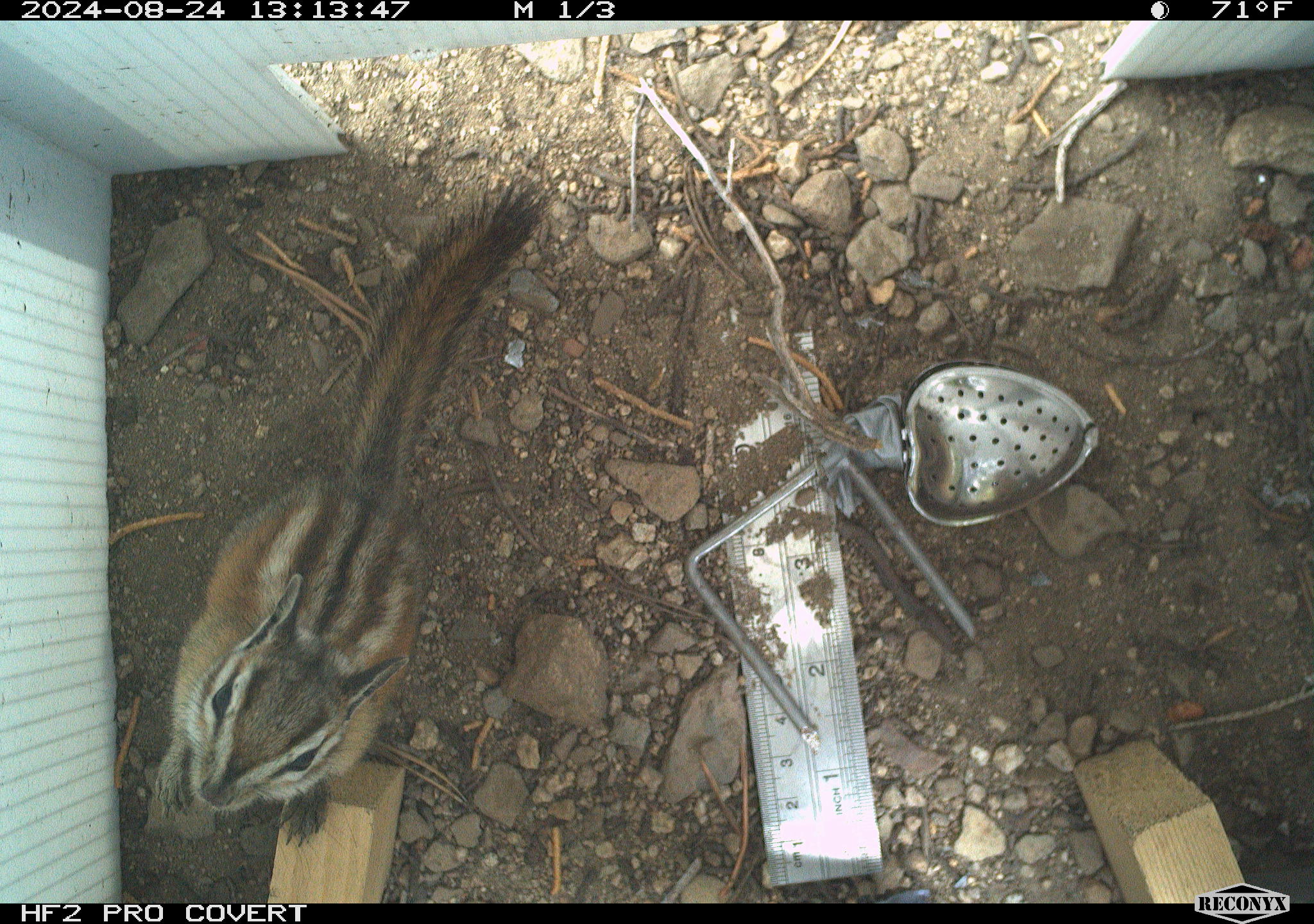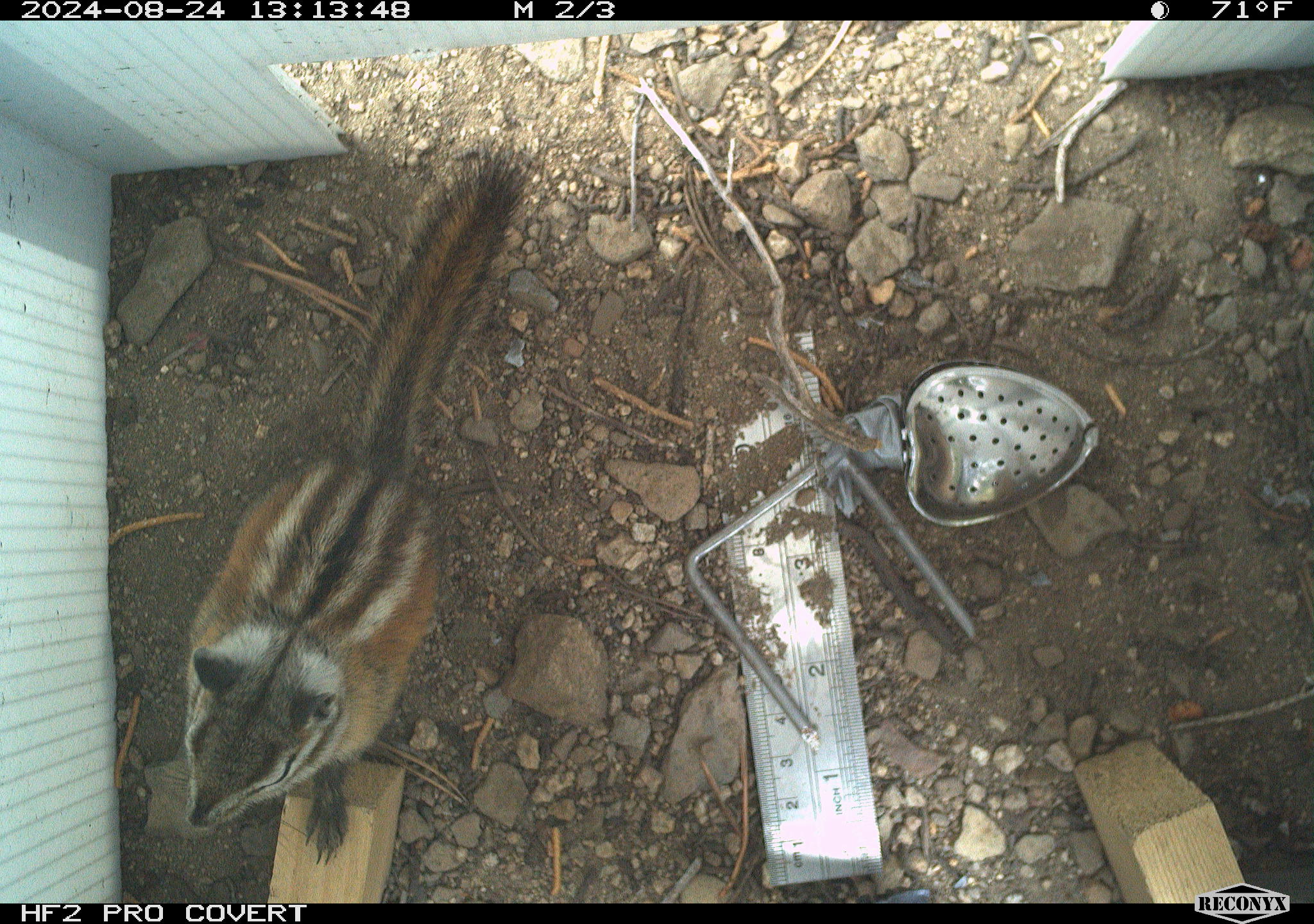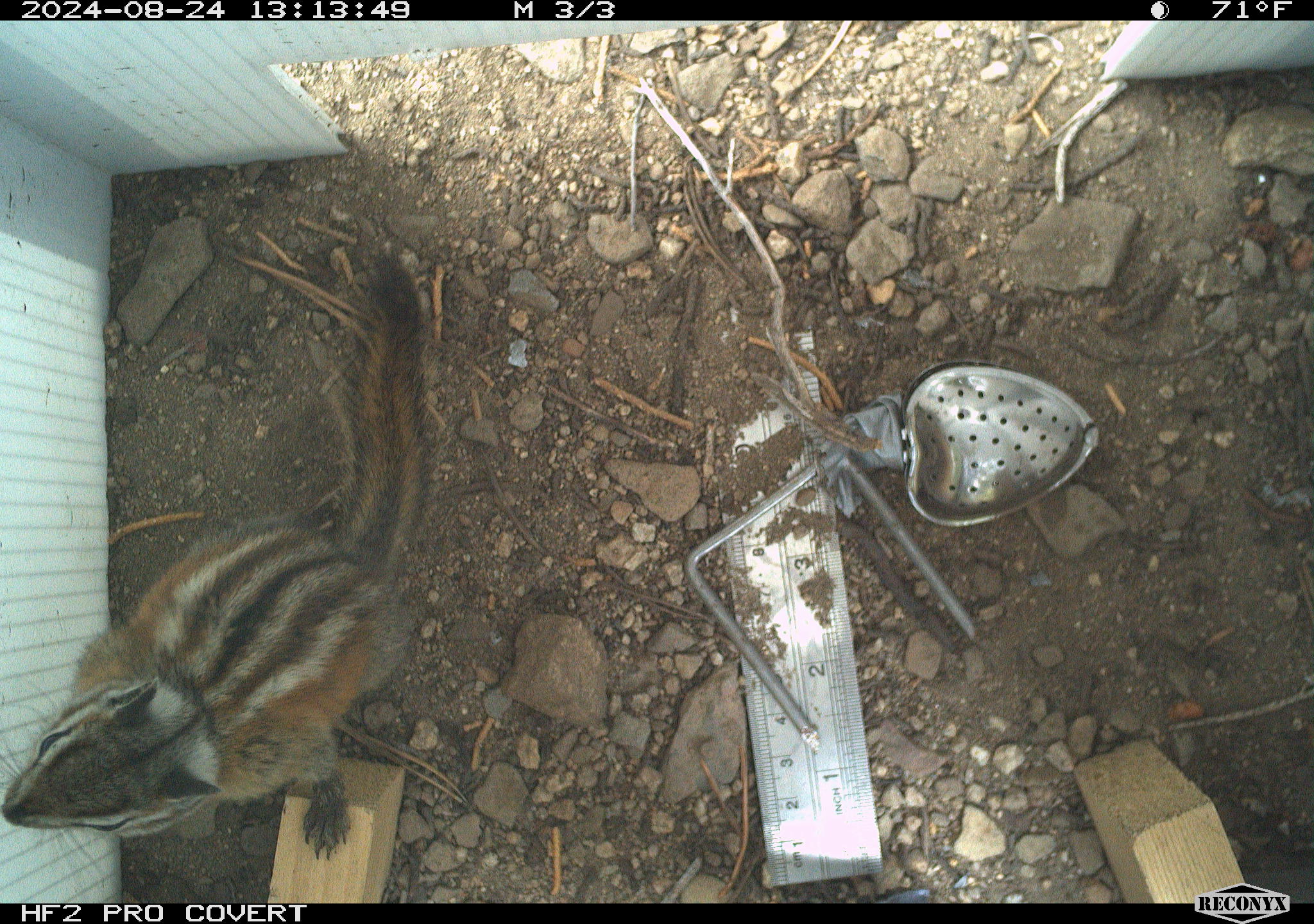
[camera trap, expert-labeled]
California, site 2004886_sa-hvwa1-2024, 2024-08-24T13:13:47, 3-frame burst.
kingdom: Animalia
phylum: Chordata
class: Mammalia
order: Rodentia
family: Sciuridae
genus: Neotamias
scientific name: Neotamias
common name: western chipmunks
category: neotamias species